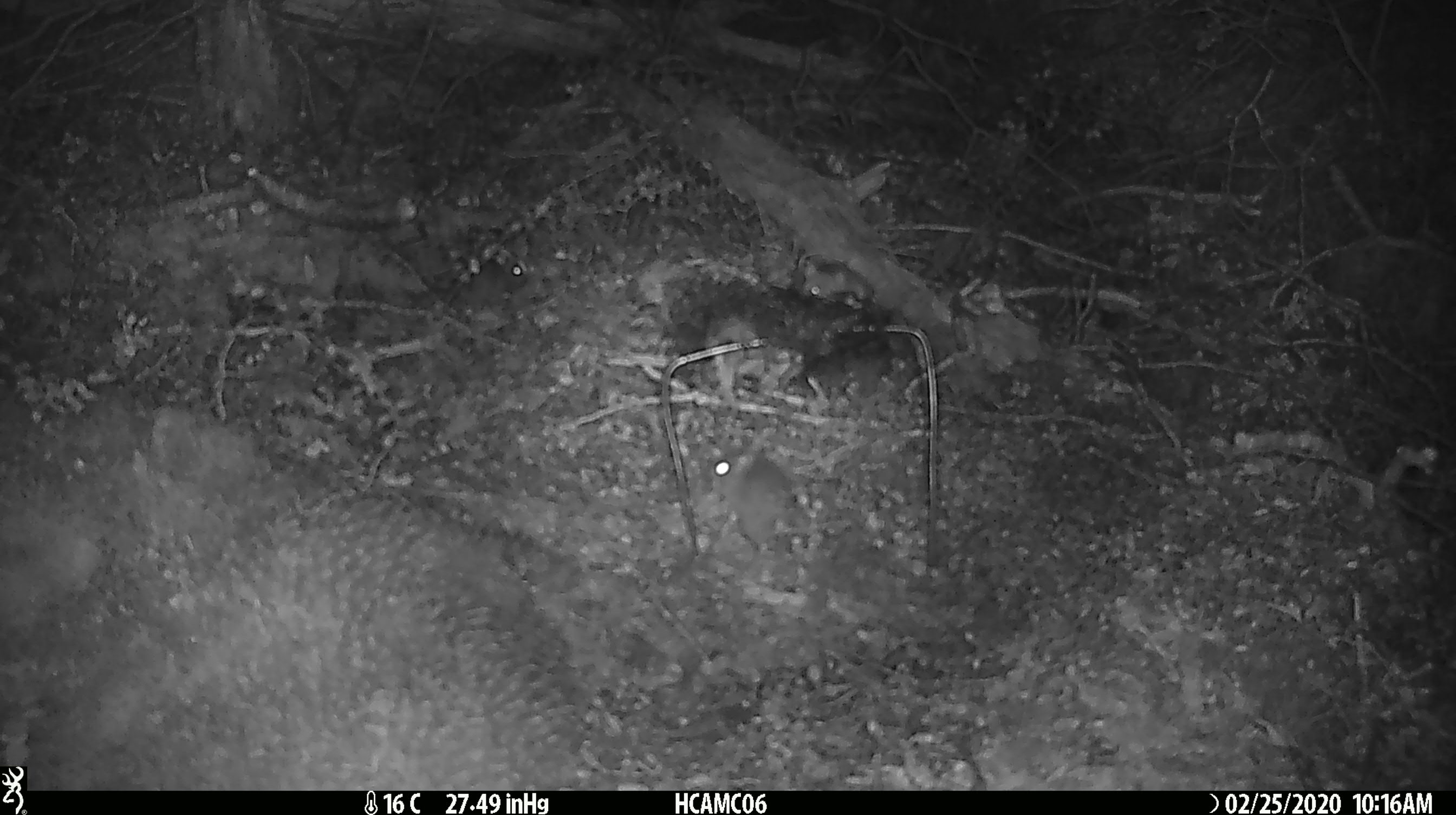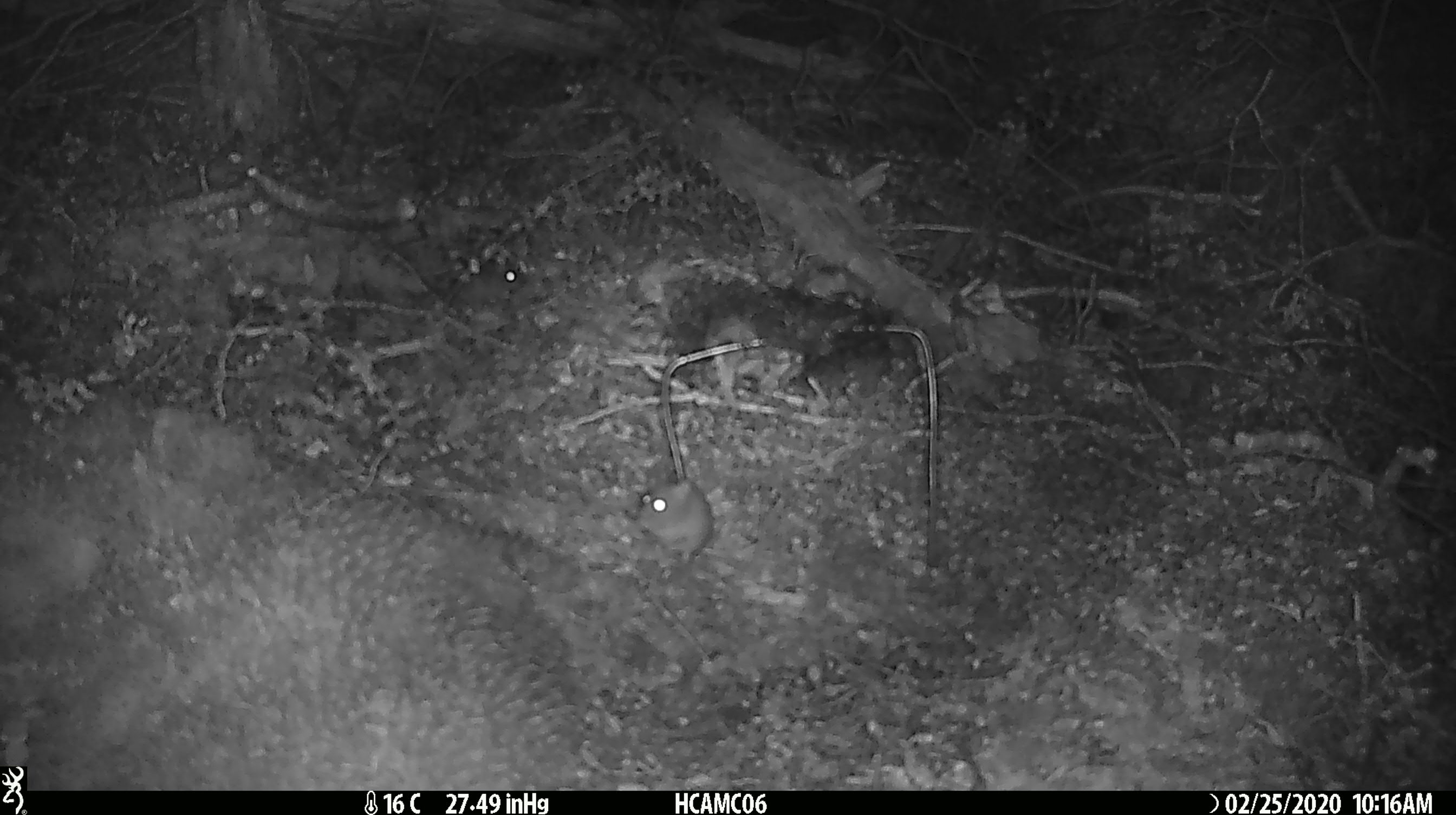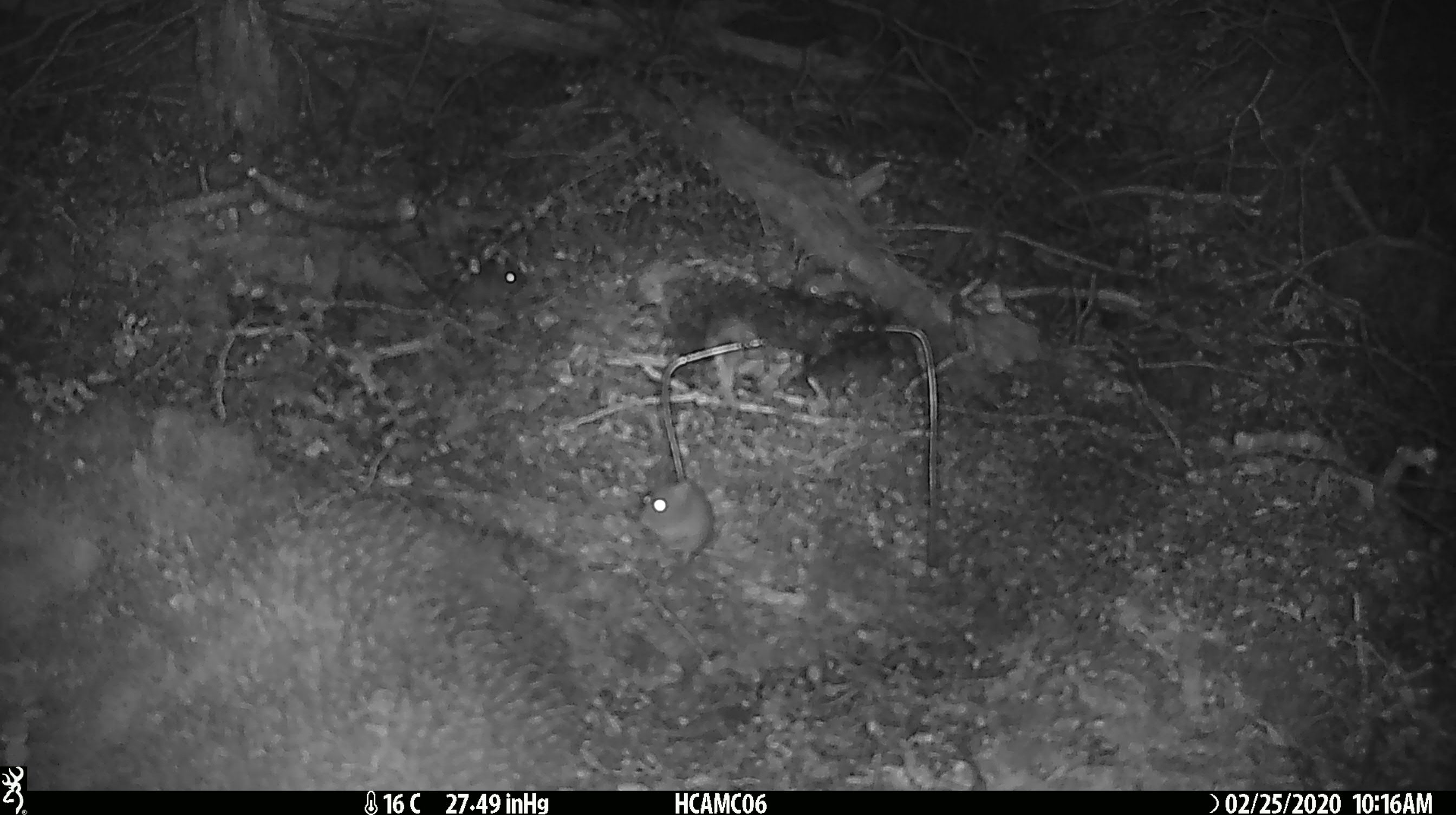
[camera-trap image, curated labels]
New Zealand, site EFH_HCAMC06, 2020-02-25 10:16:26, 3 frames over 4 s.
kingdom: Animalia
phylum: Chordata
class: Mammalia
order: Rodentia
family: Muridae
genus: Mus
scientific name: Mus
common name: mouse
Mouse (Mus).